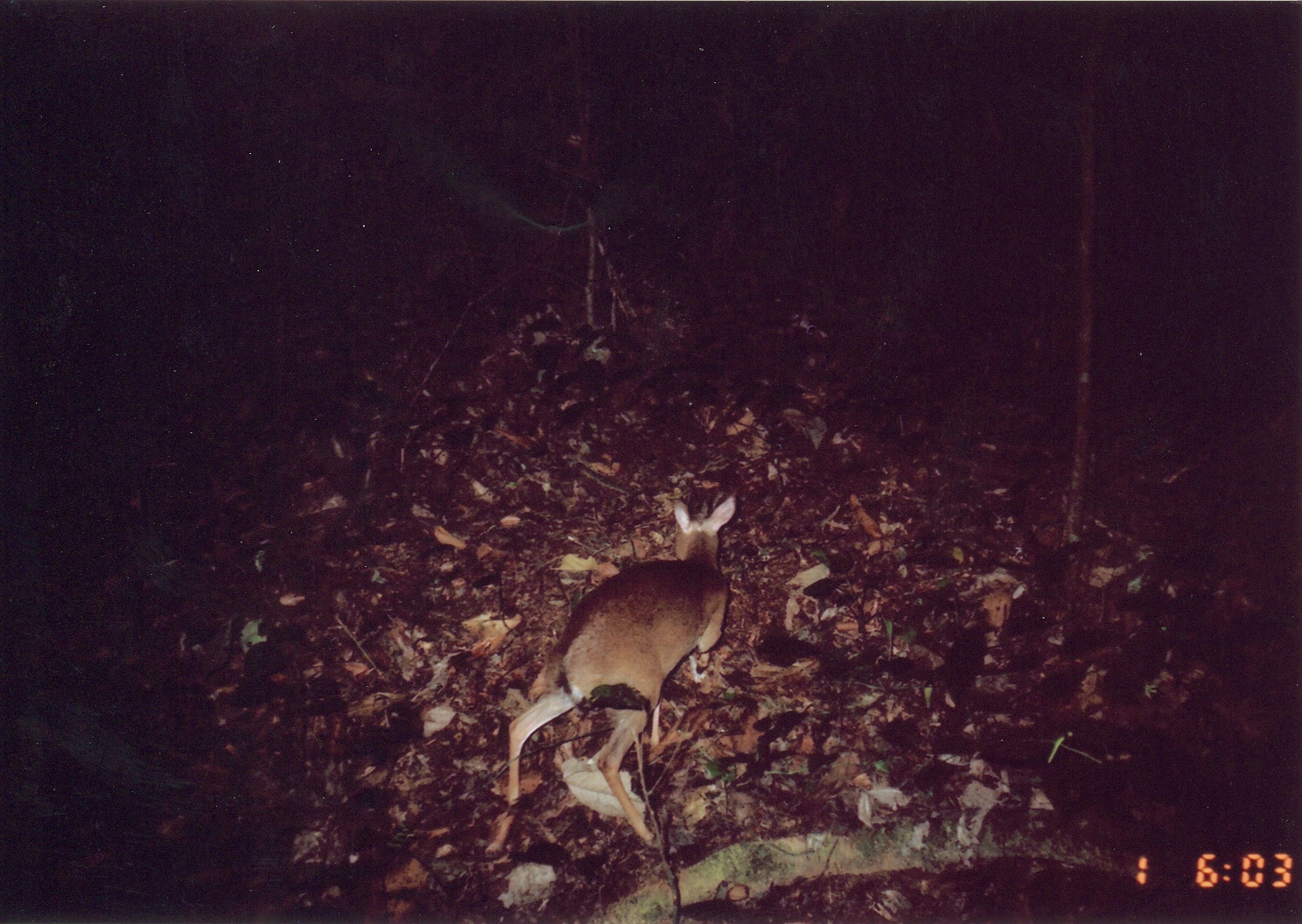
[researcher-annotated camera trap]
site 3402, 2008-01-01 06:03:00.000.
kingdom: Animalia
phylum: Chordata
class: Mammalia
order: Artiodactyla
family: Bovidae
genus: Nesotragus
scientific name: Nesotragus moschatus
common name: suni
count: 1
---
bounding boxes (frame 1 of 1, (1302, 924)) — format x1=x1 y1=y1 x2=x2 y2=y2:
nesotragus moschatus: x1=484 y1=495 x2=738 y2=856